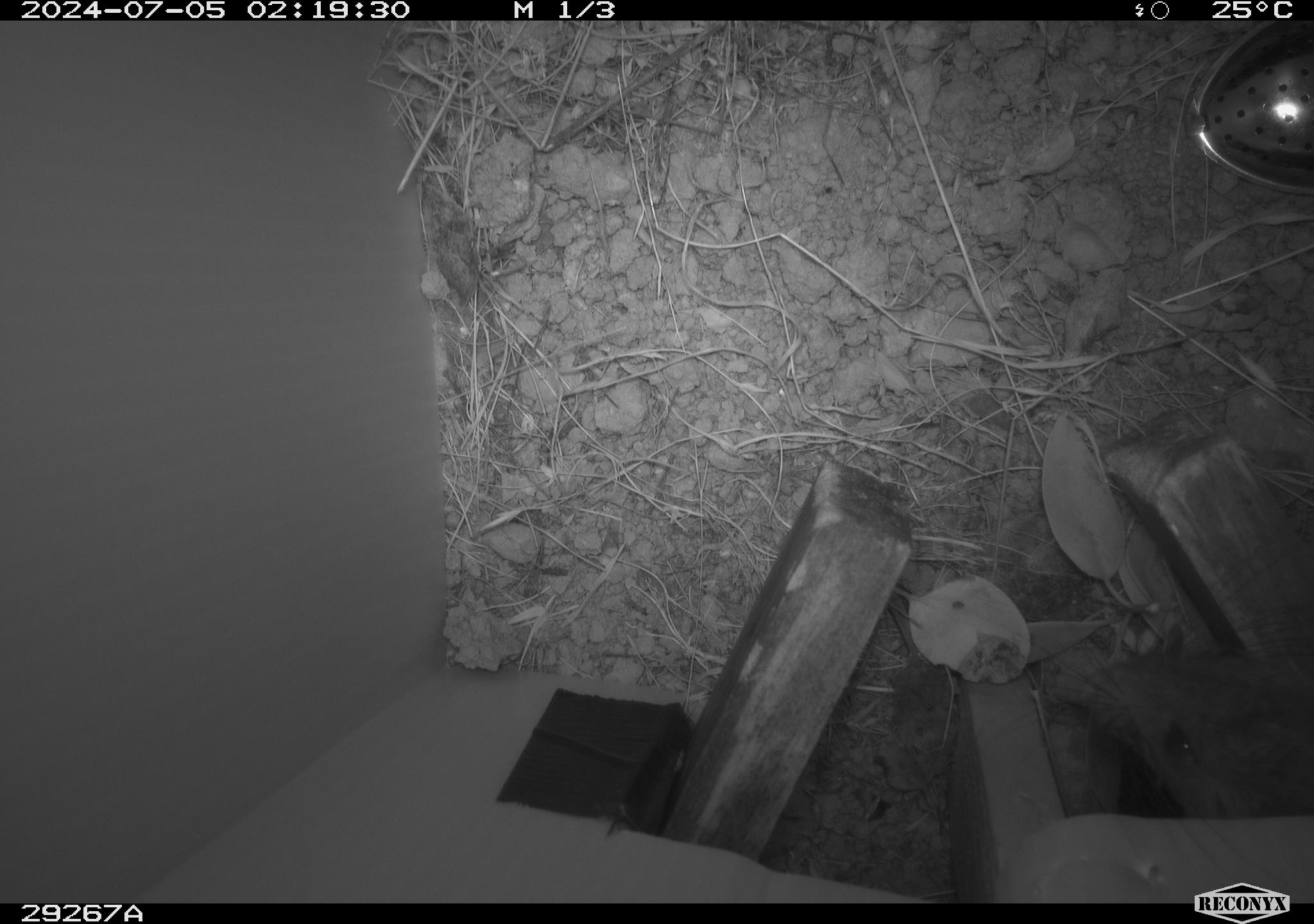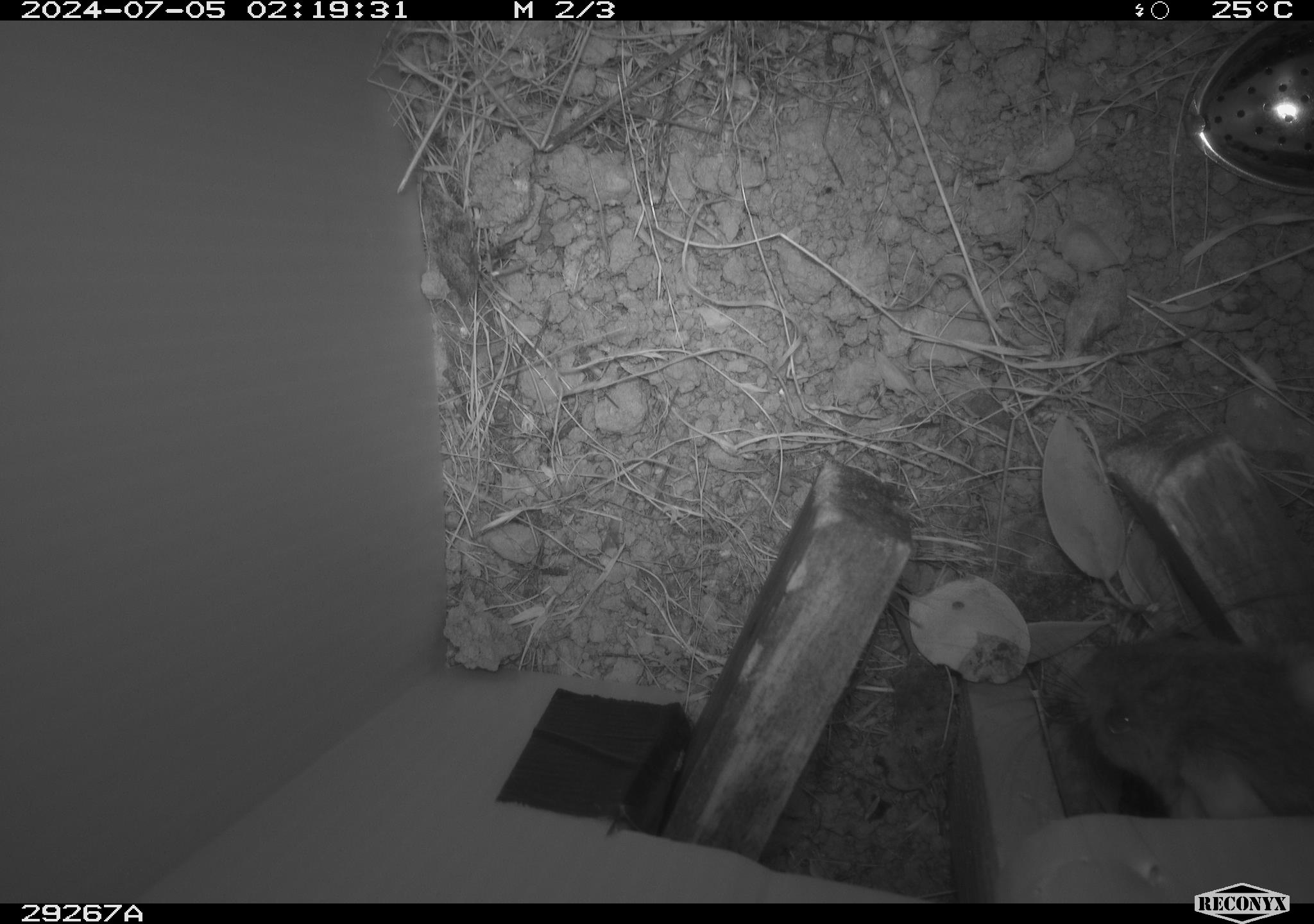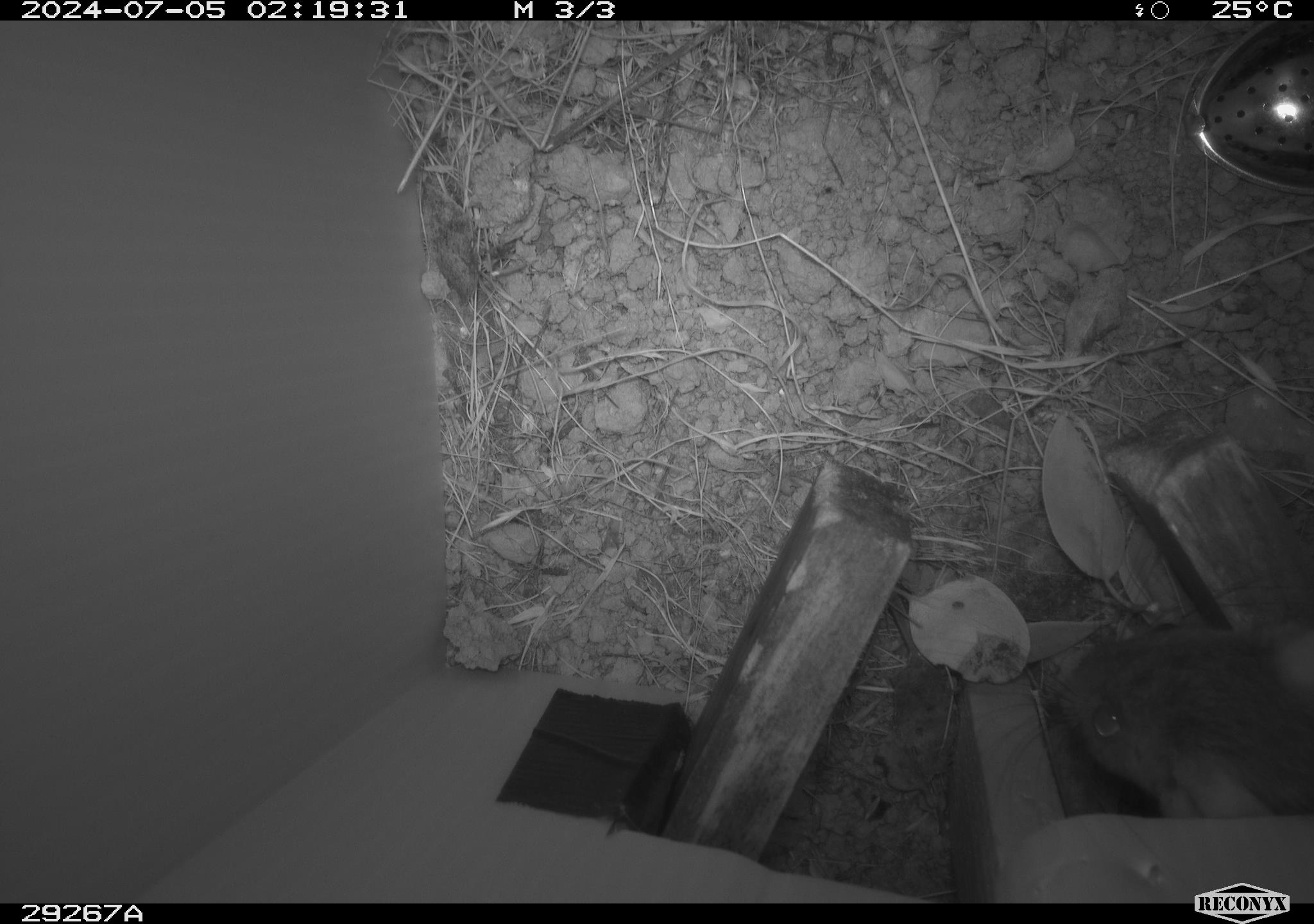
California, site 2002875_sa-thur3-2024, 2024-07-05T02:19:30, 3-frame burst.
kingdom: Animalia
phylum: Chordata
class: Mammalia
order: Rodentia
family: Cricetidae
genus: Neotoma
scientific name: Neotoma fuscipes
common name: dusky-footed woodrat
Dusky-footed woodrat (Neotoma fuscipes).